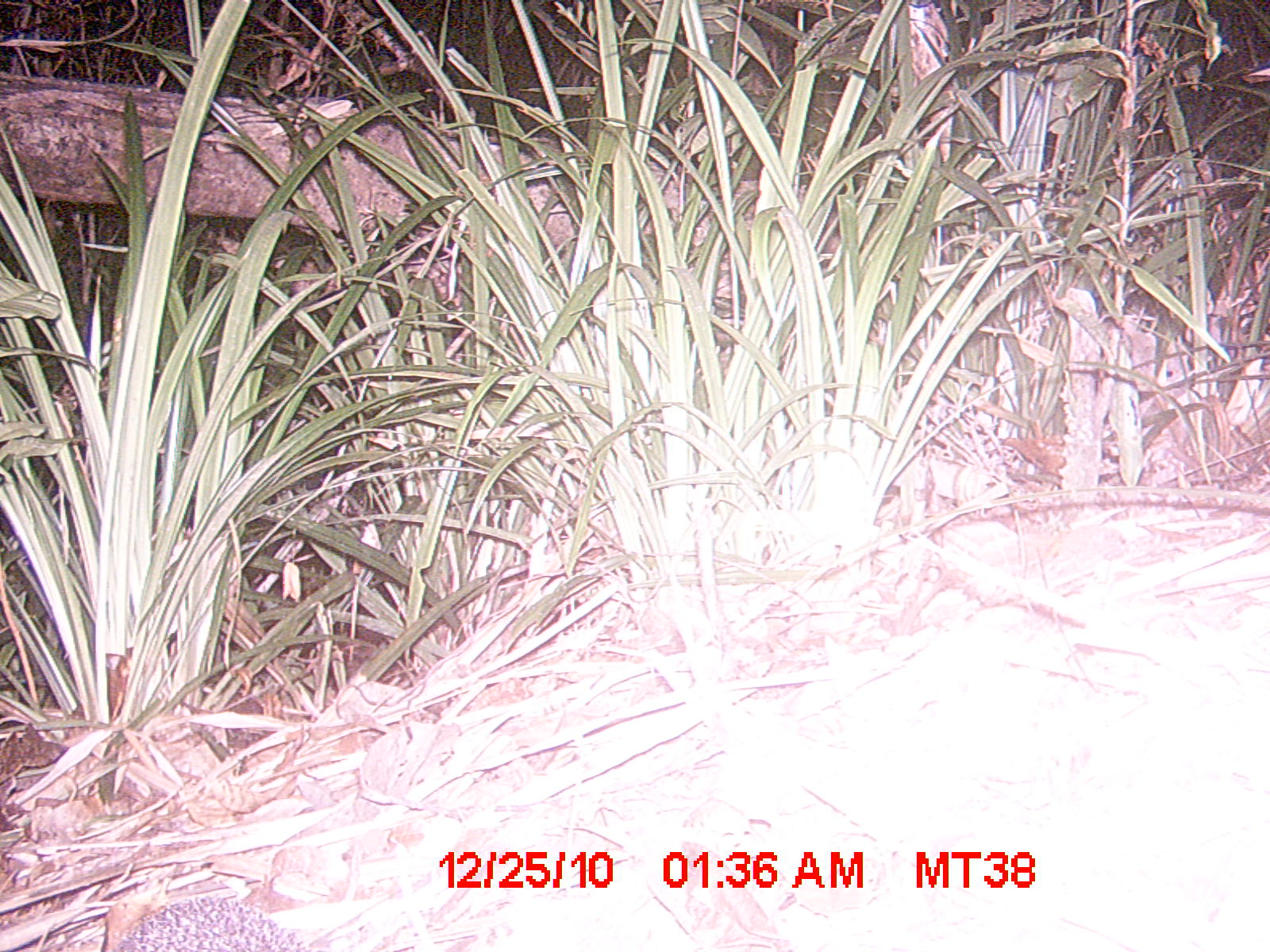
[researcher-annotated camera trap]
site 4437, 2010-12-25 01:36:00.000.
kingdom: Animalia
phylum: Chordata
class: Mammalia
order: Afrosoricida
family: Tenrecidae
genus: Setifer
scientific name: Setifer setosus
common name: greater hedgehog tenrec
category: setifer sp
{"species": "setifer sp (greater hedgehog tenrec) (Setifer setosus)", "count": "1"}